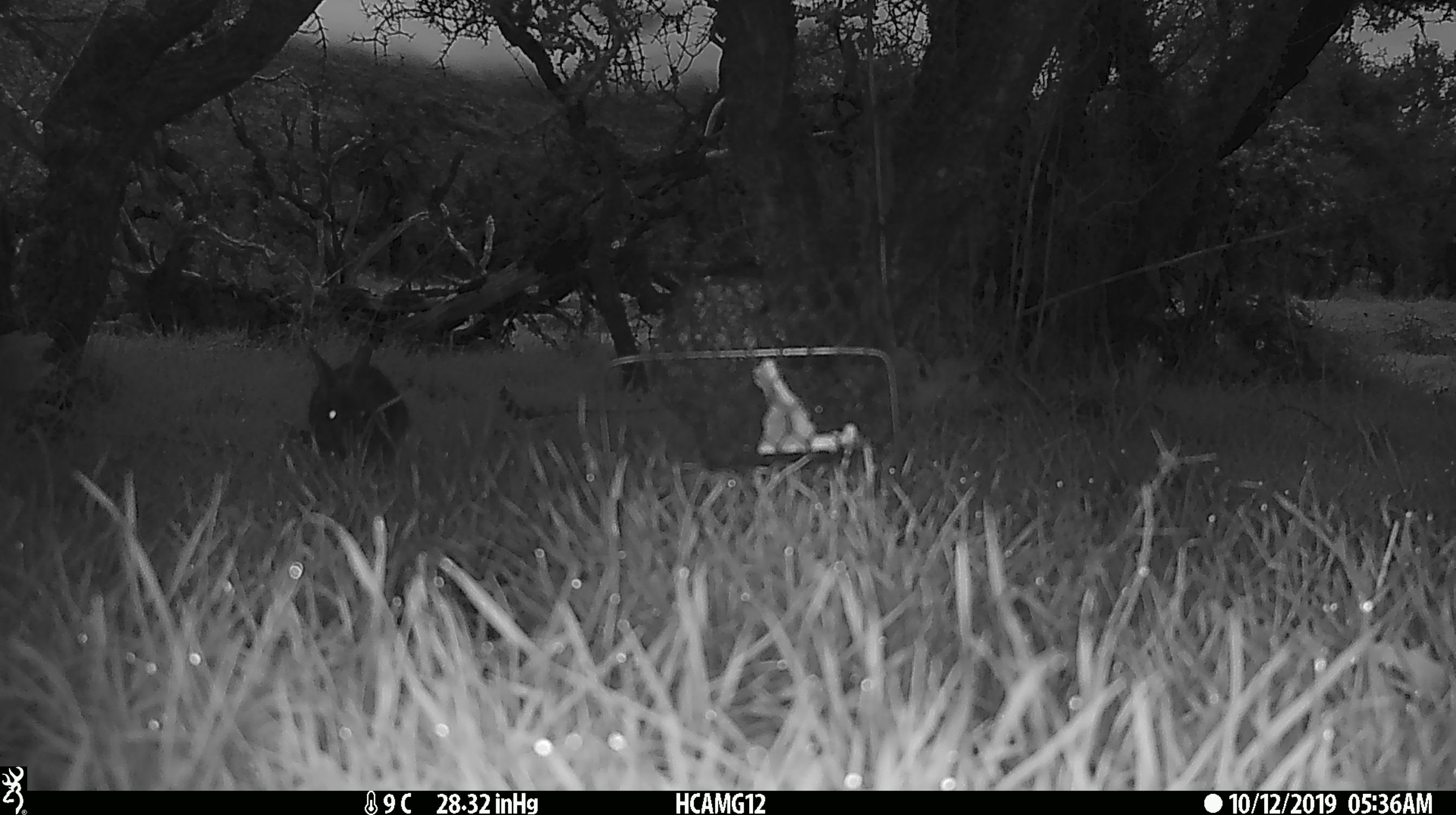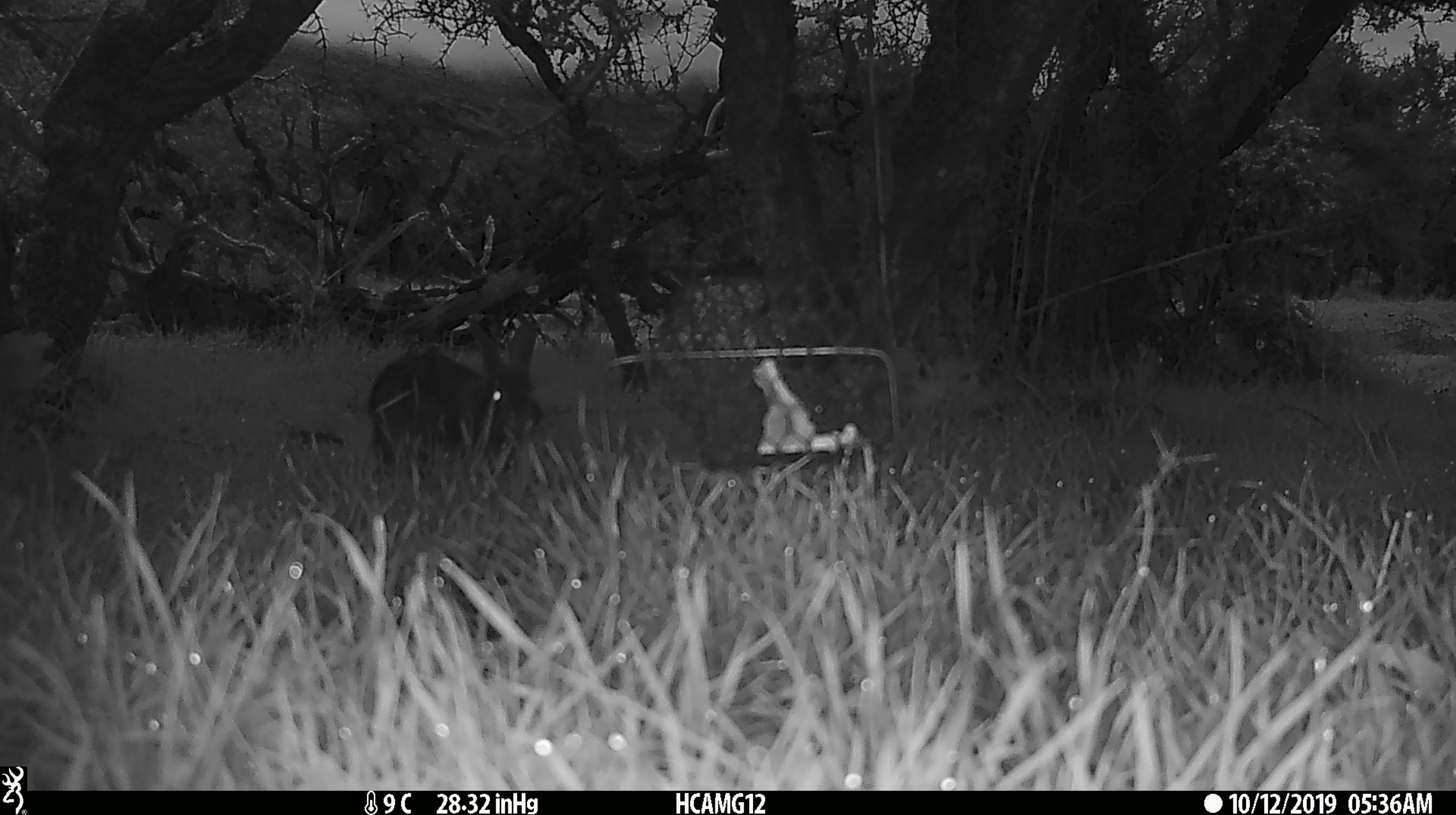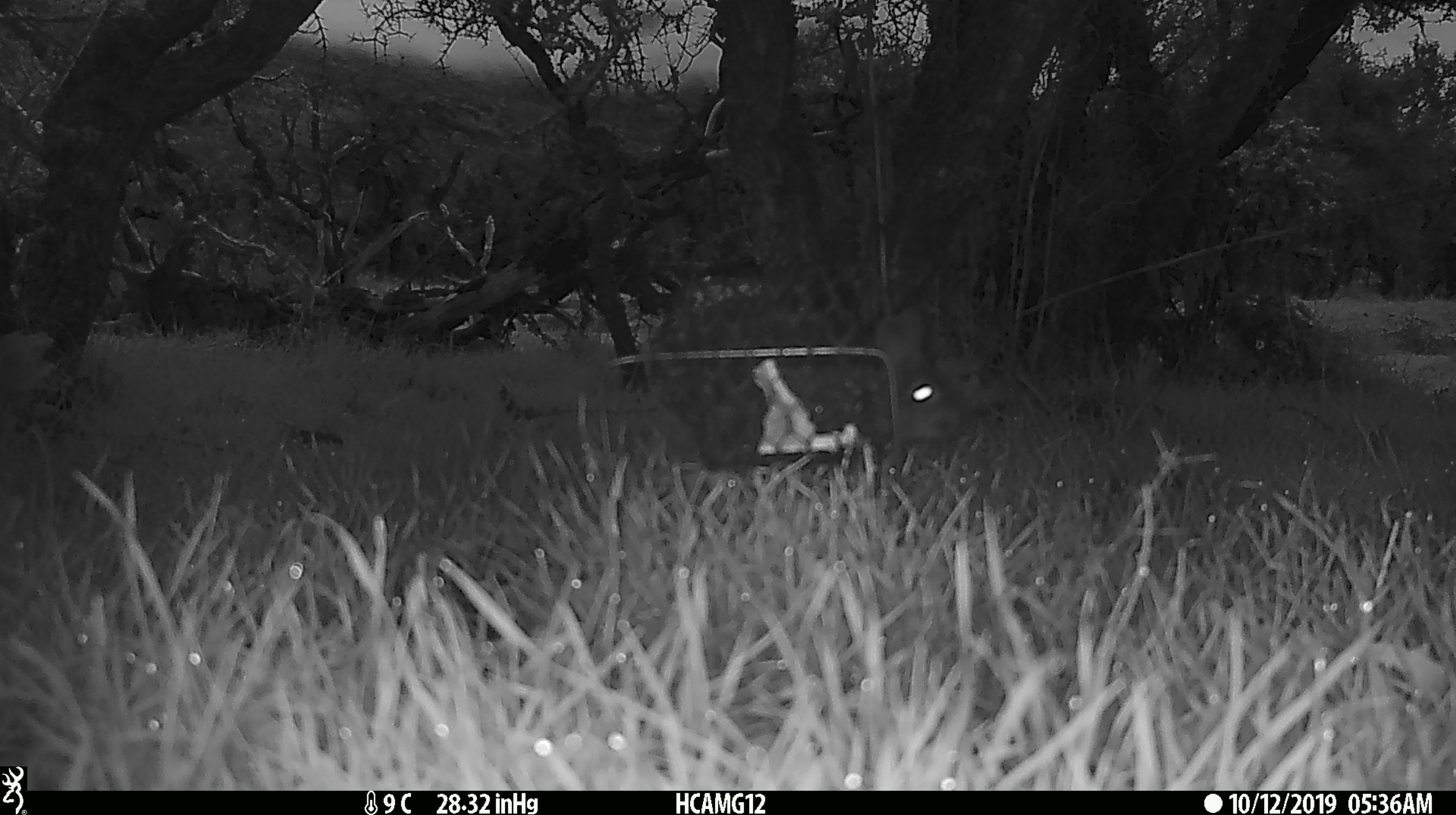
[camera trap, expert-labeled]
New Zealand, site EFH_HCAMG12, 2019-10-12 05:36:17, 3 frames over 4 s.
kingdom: Animalia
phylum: Chordata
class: Mammalia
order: Lagomorpha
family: Leporidae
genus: Oryctolagus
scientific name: Oryctolagus cuniculus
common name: european rabbit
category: rabbit